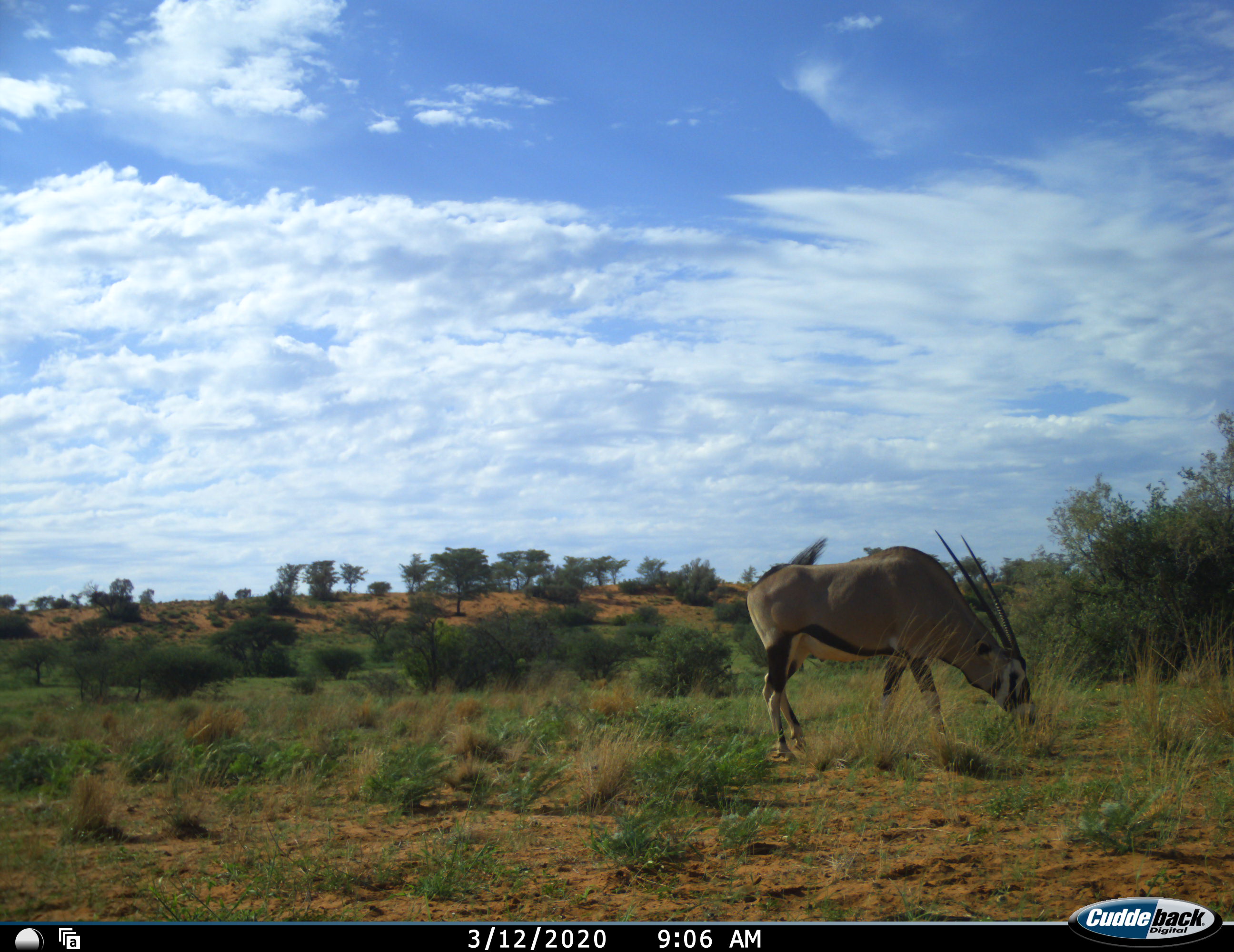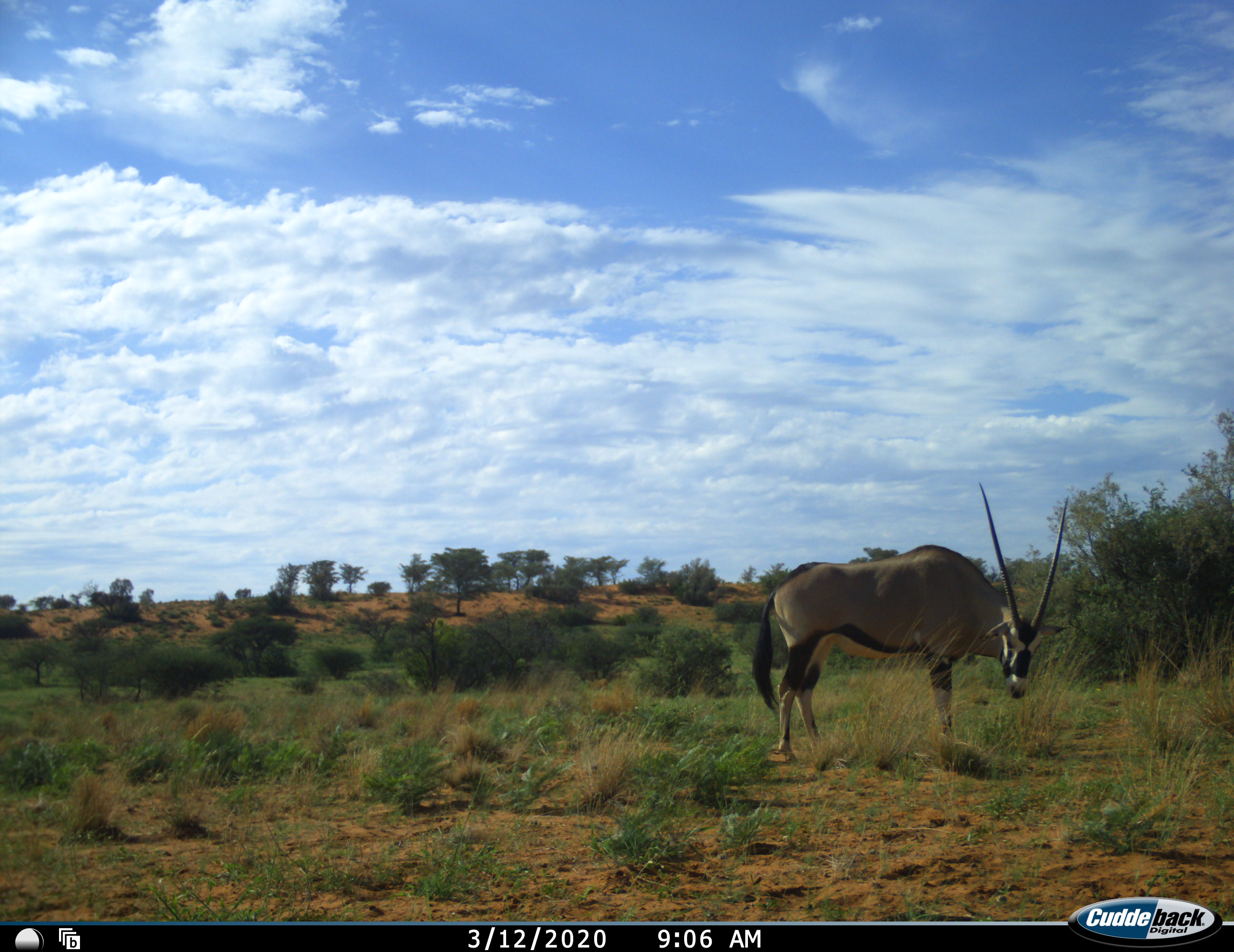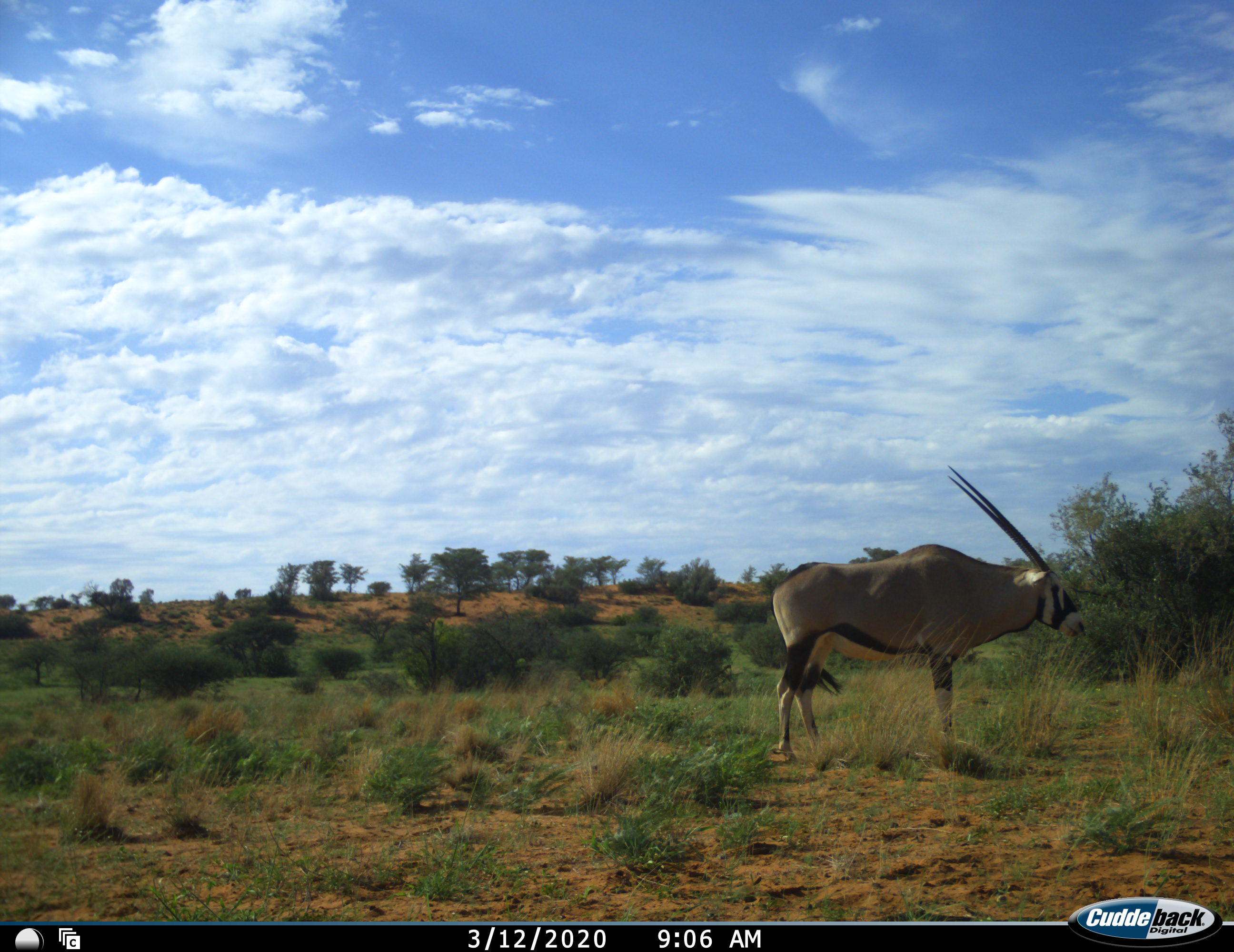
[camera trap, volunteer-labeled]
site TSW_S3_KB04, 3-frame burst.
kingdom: Animalia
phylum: Chordata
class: Mammalia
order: Artiodactyla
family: Bovidae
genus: Oryx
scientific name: Oryx gazella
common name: gemsbok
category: oryx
Oryx (gemsbok) (Oryx gazella), count 1. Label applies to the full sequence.